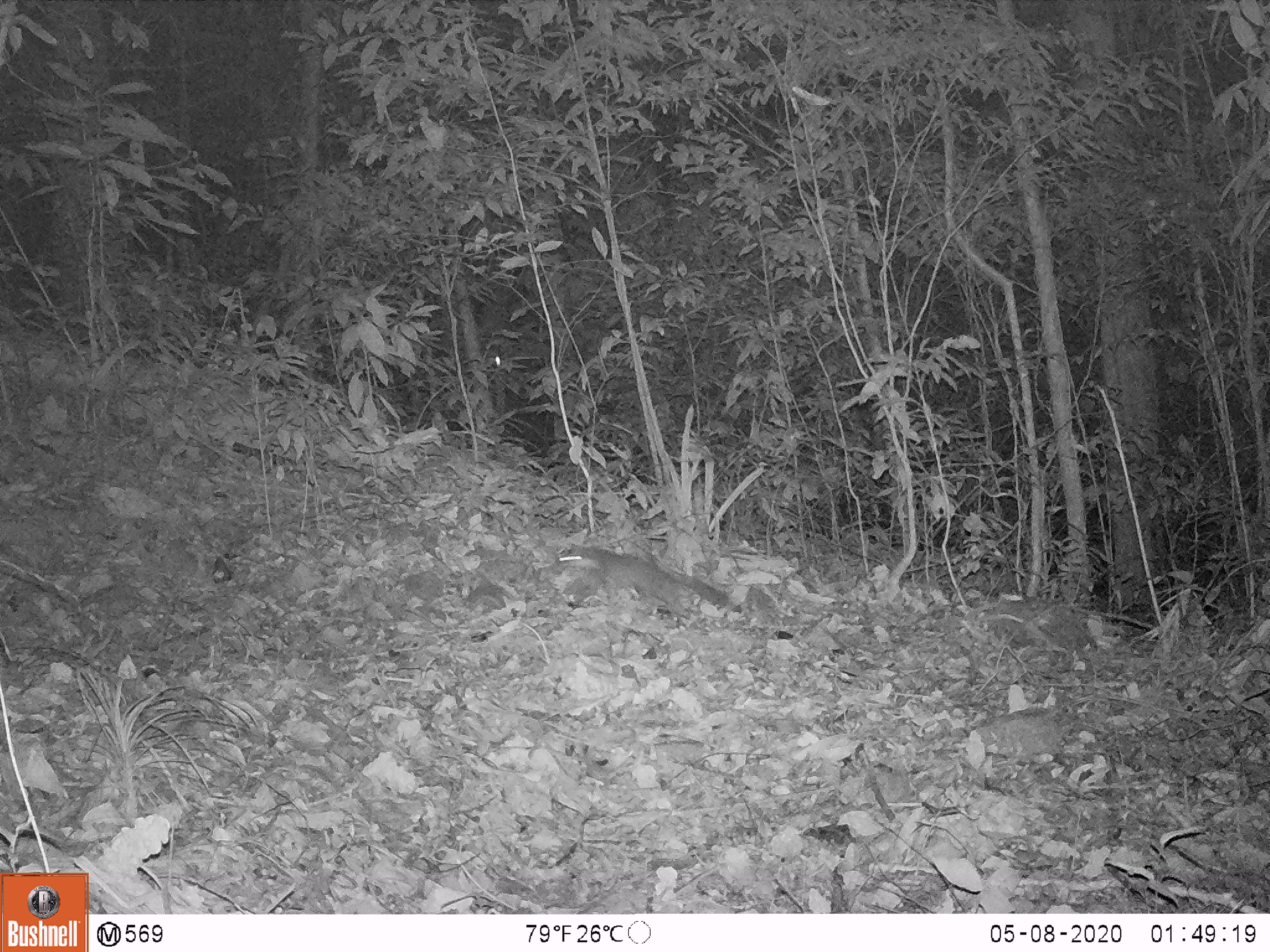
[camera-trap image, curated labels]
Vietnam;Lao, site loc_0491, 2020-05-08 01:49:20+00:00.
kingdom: Animalia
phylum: Chordata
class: Mammalia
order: Carnivora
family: Mustelidae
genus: Melogale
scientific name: Melogale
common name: ferret badger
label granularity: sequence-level